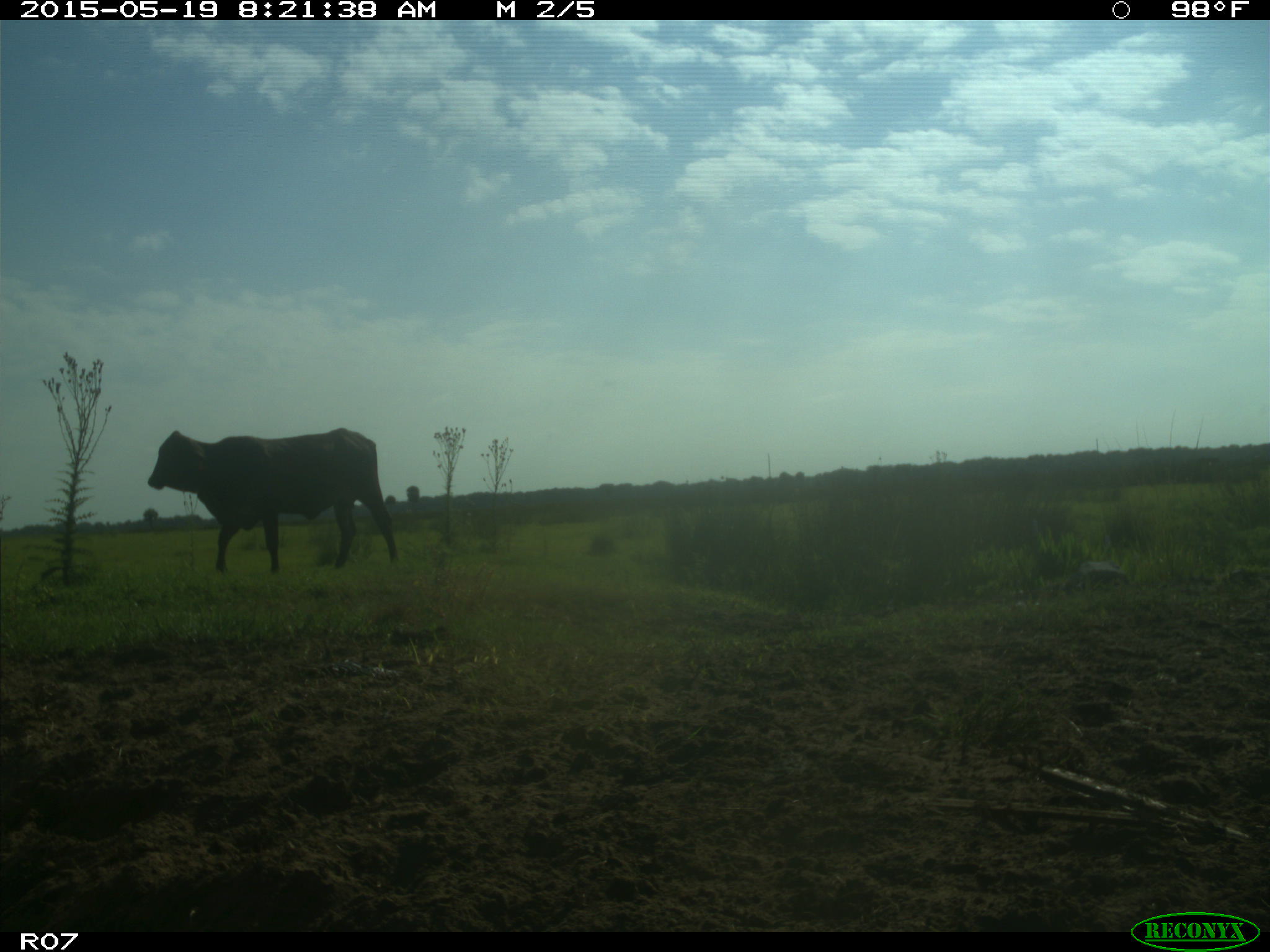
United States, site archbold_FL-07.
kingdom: Animalia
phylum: Chordata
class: Mammalia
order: Artiodactyla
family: Bovidae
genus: Bos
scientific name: Bos taurus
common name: domestic cow